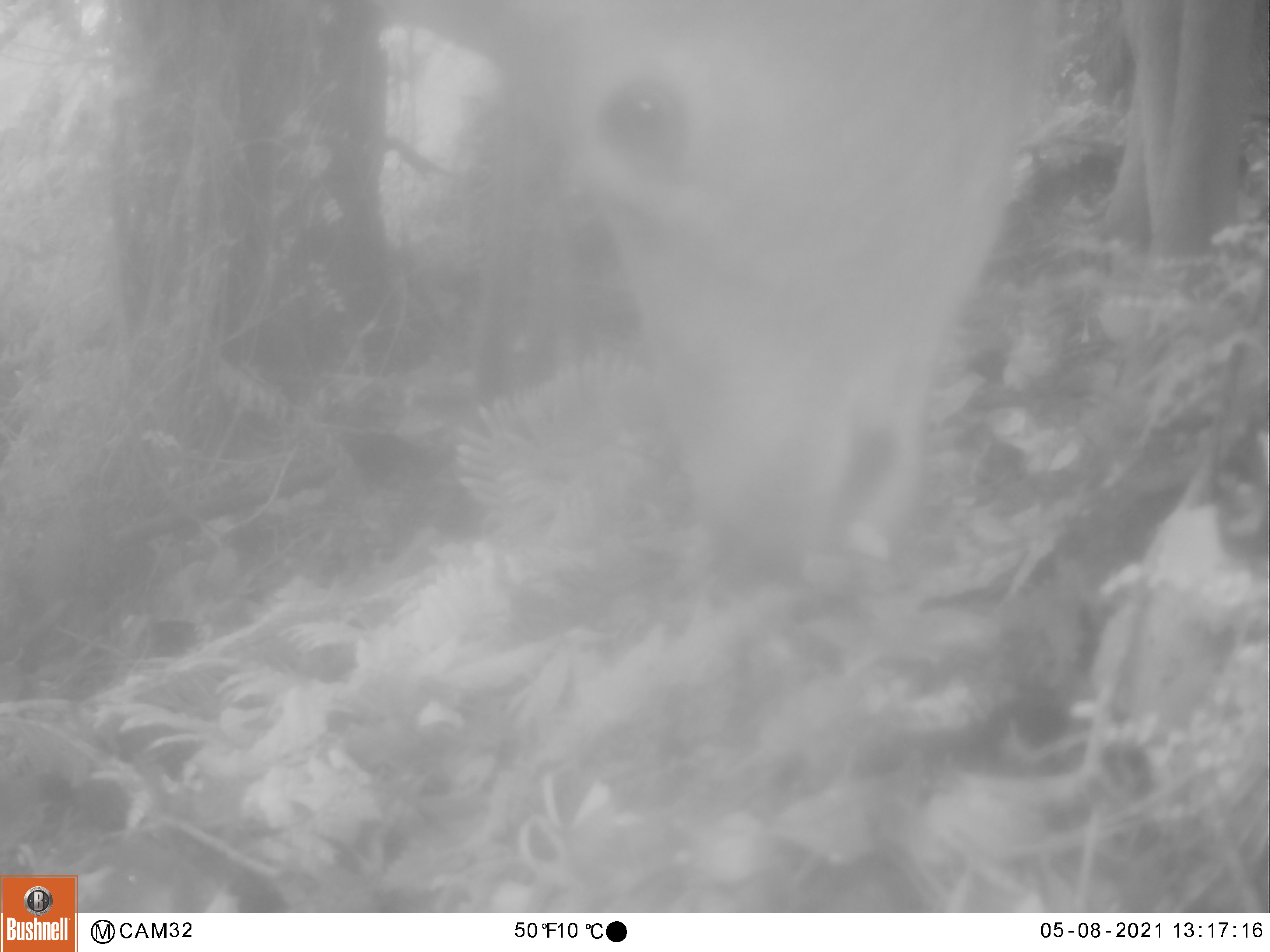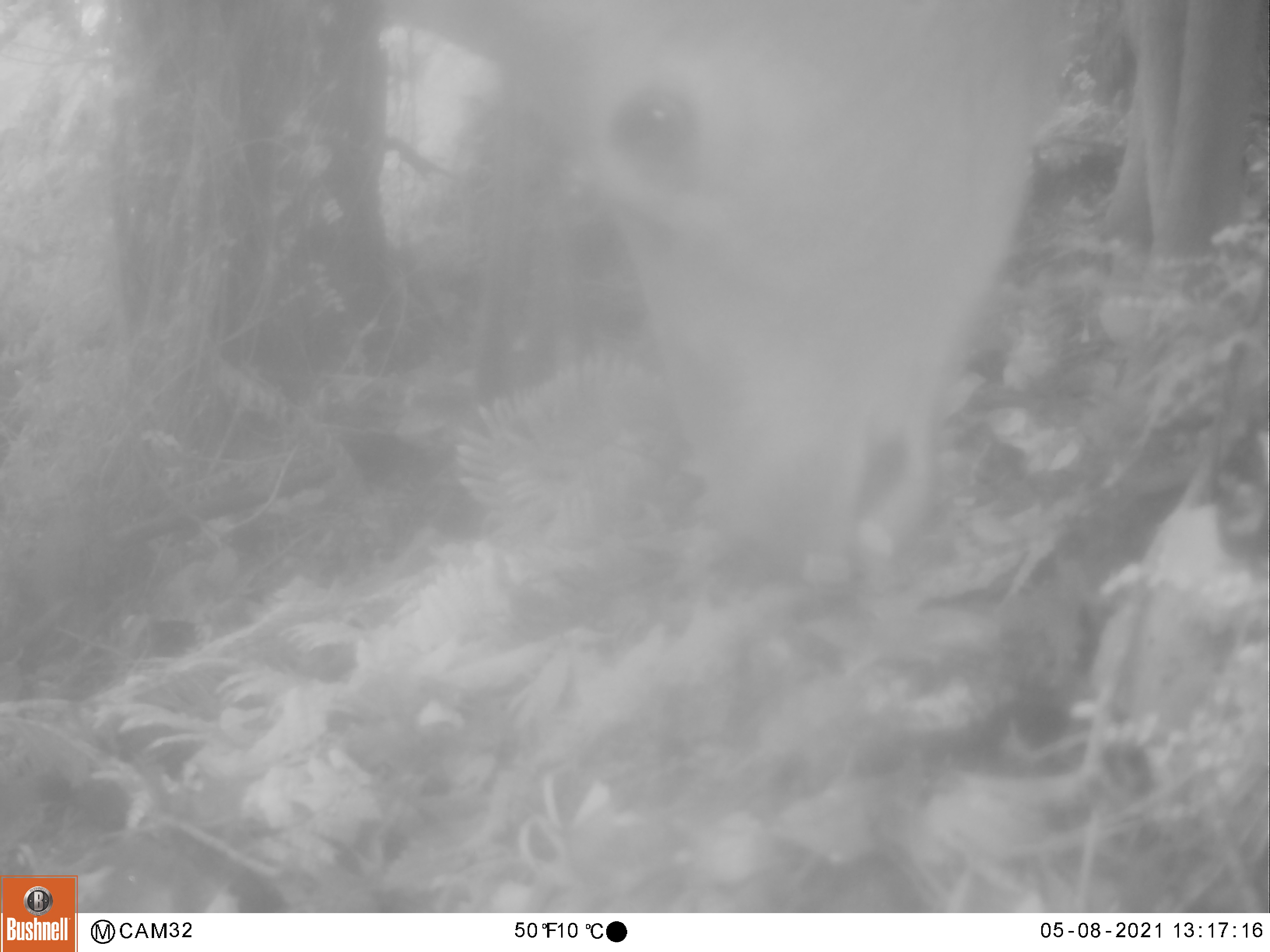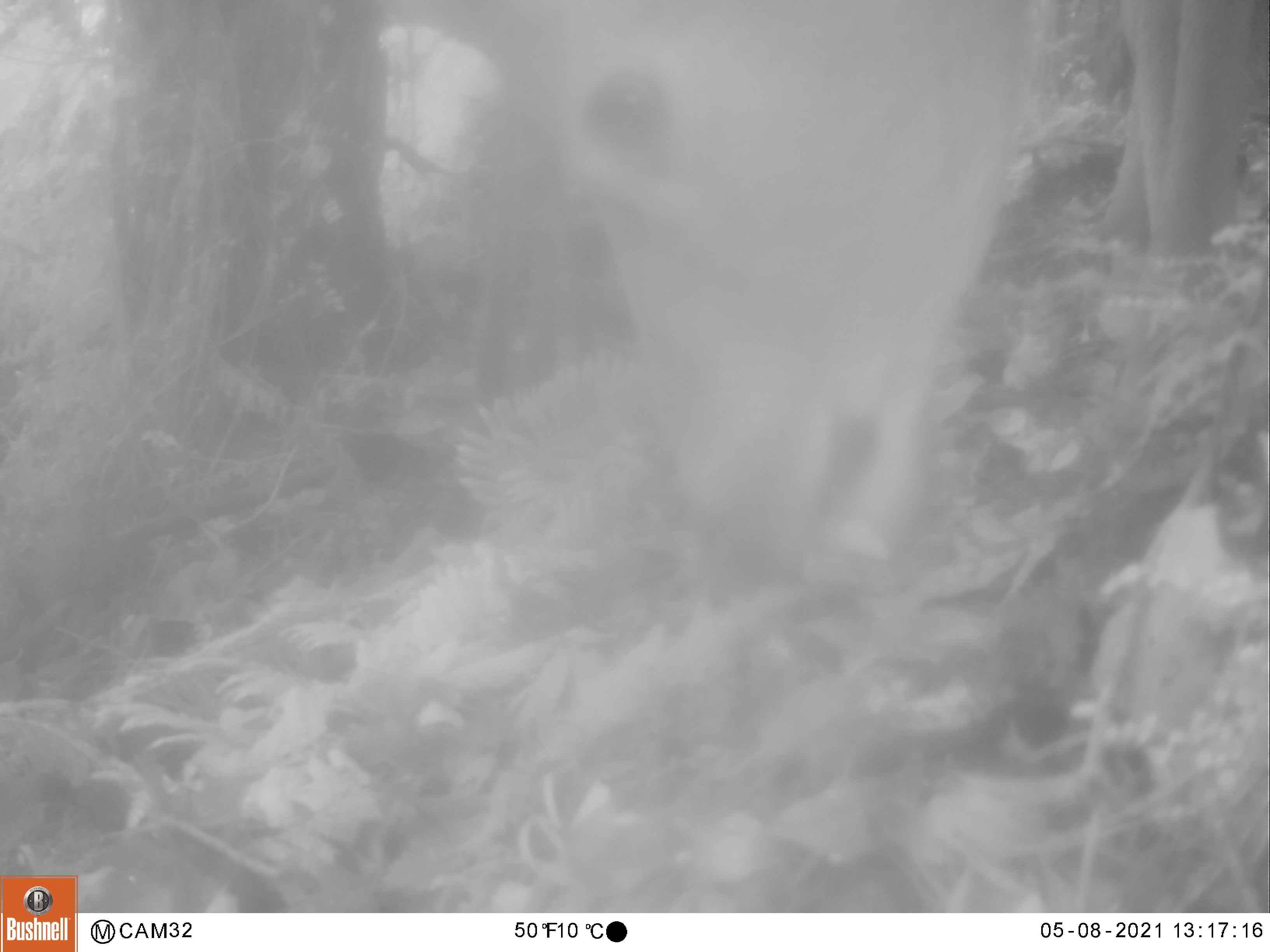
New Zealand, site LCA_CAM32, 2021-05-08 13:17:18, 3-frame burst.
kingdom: Animalia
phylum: Chordata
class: Mammalia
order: Artiodactyla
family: Cervidae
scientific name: Cervidae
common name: deer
Deer (Cervidae).